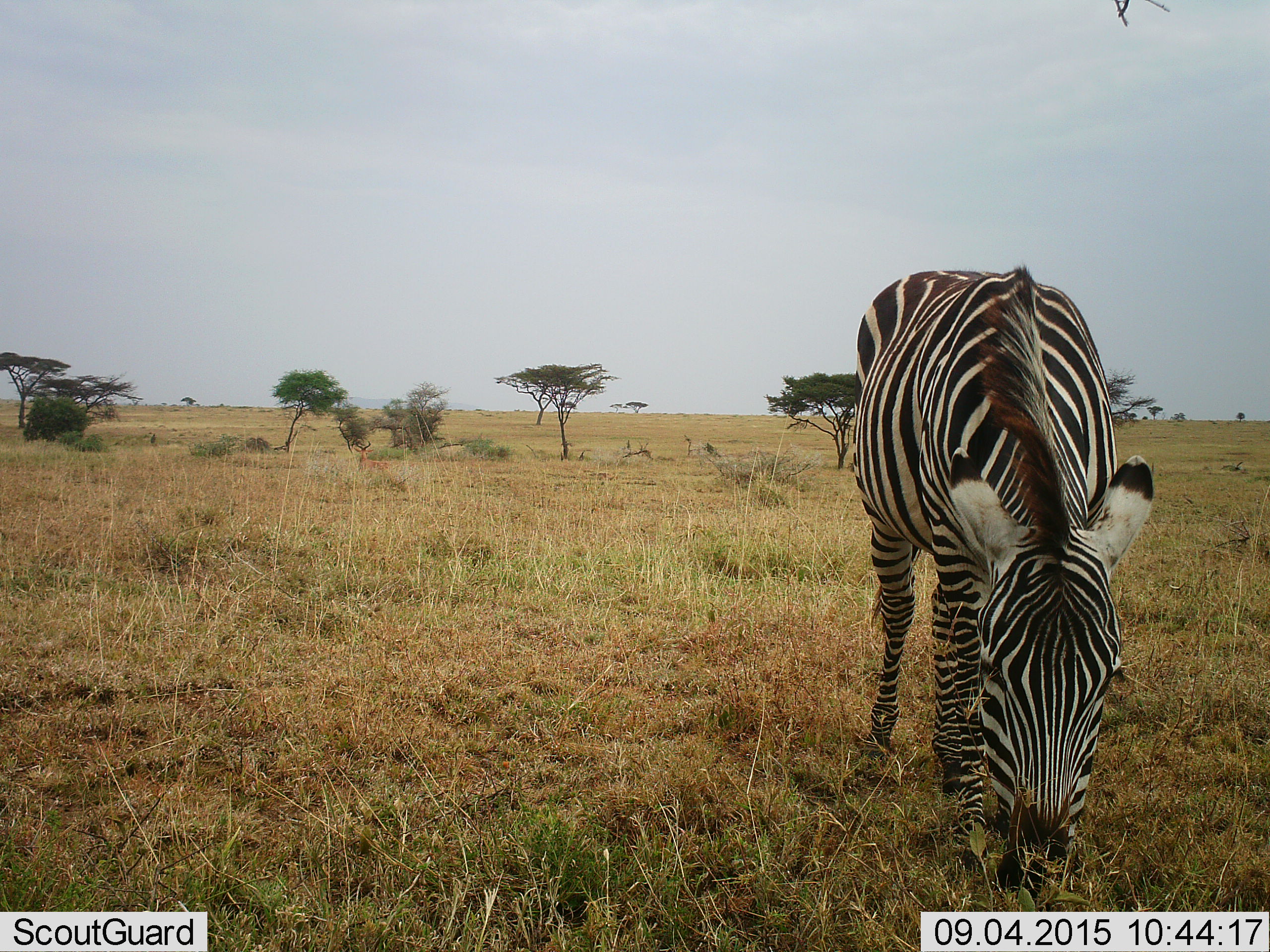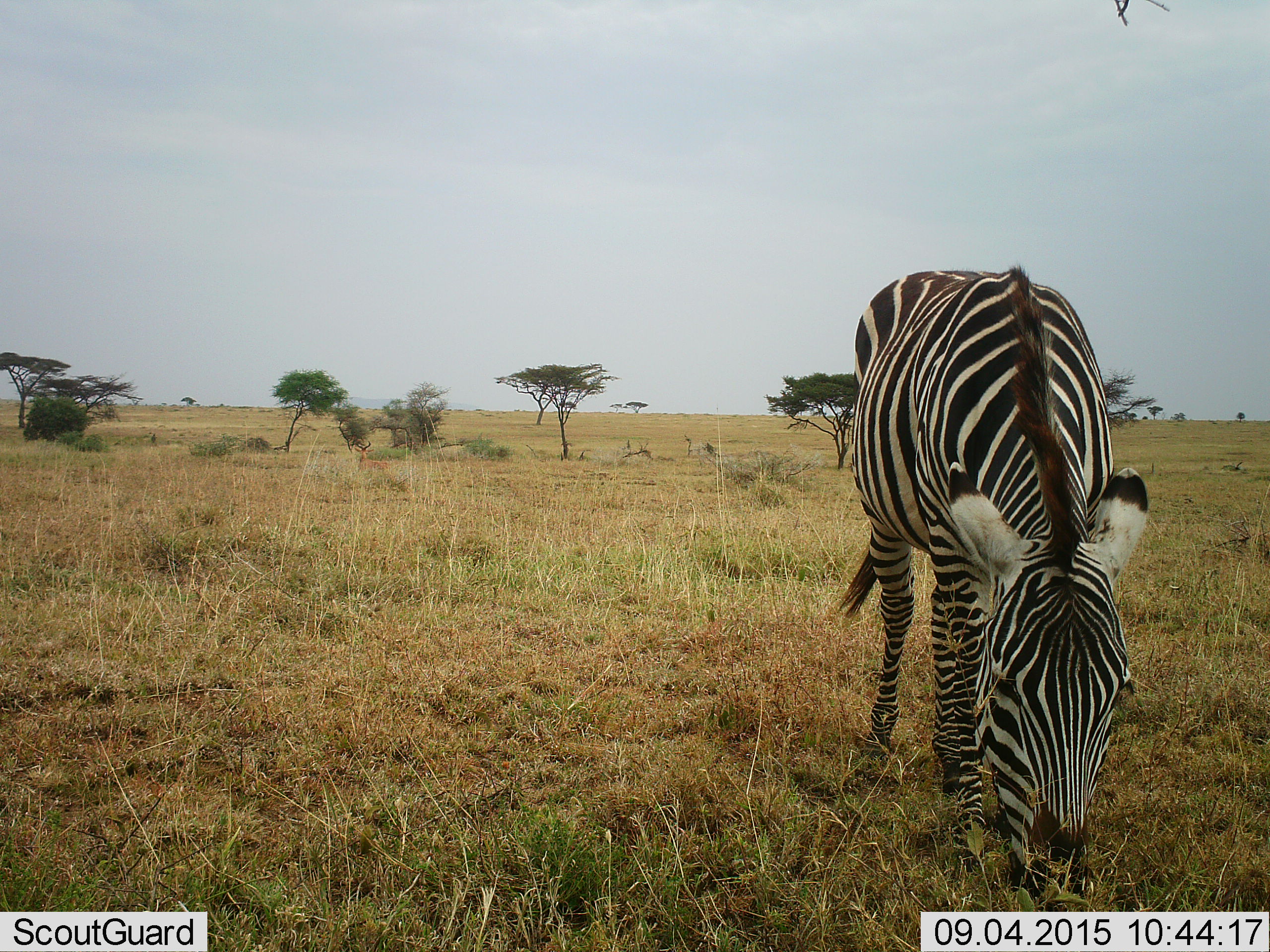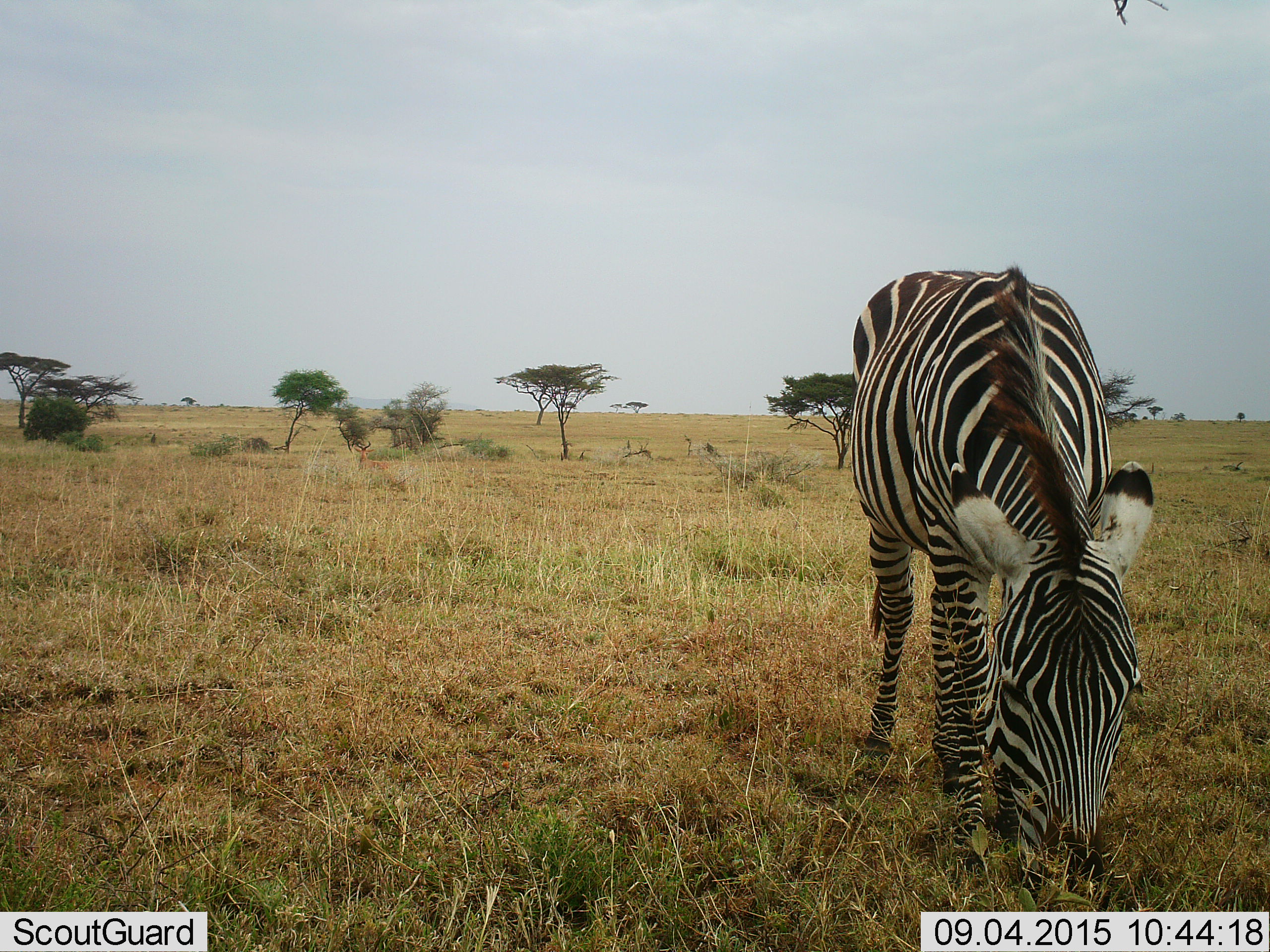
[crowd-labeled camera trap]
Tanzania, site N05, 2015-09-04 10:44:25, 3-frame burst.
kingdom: Animalia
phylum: Chordata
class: Mammalia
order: Perissodactyla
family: Equidae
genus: Equus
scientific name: Equus quagga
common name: plains zebra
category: zebra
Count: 1.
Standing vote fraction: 29%.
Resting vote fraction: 0%.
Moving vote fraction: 14%.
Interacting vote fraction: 0%.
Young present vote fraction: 0%.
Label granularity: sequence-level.